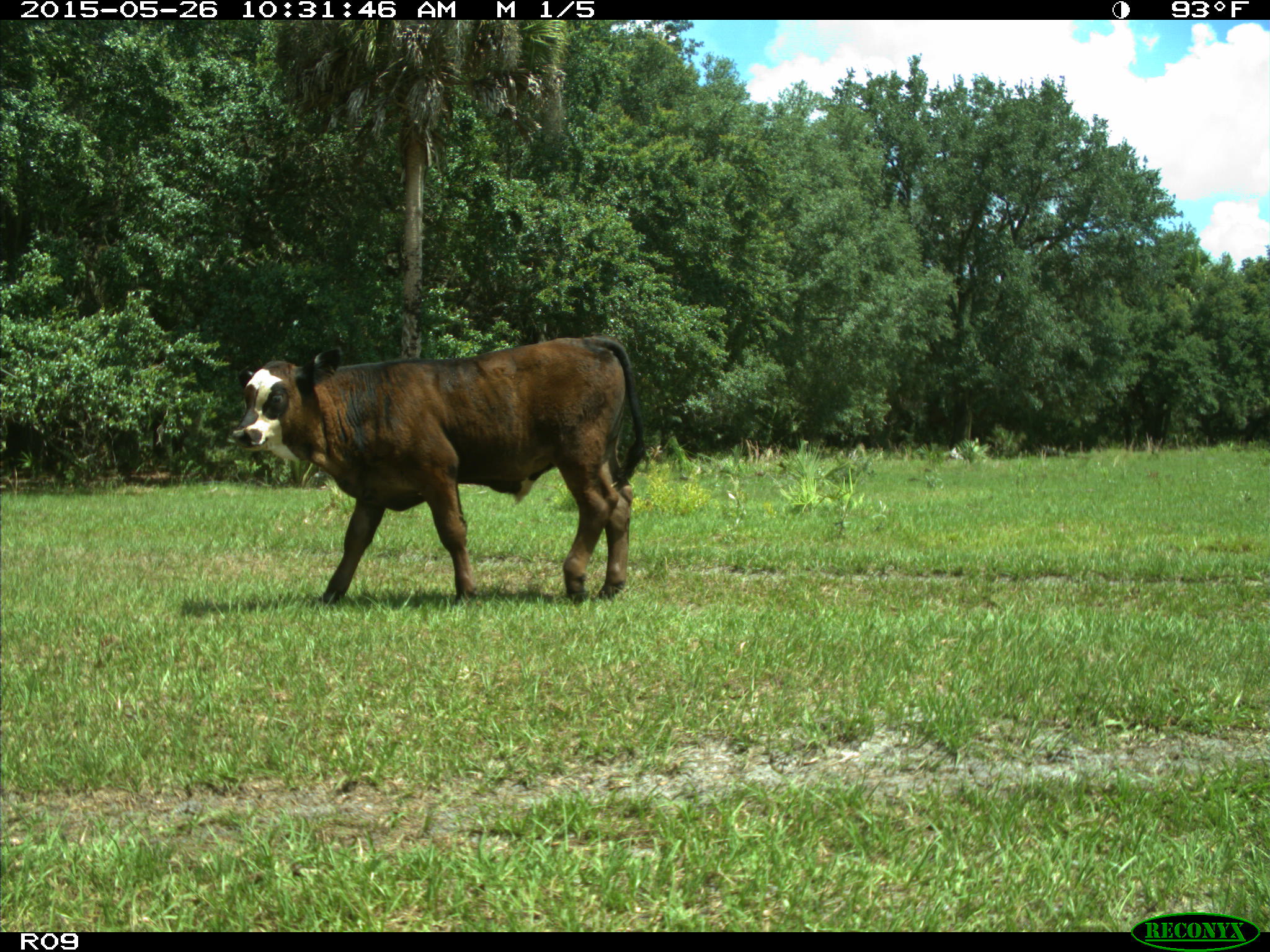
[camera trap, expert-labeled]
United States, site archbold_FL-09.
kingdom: Animalia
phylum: Chordata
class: Mammalia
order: Artiodactyla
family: Bovidae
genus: Bos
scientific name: Bos taurus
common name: domestic cow